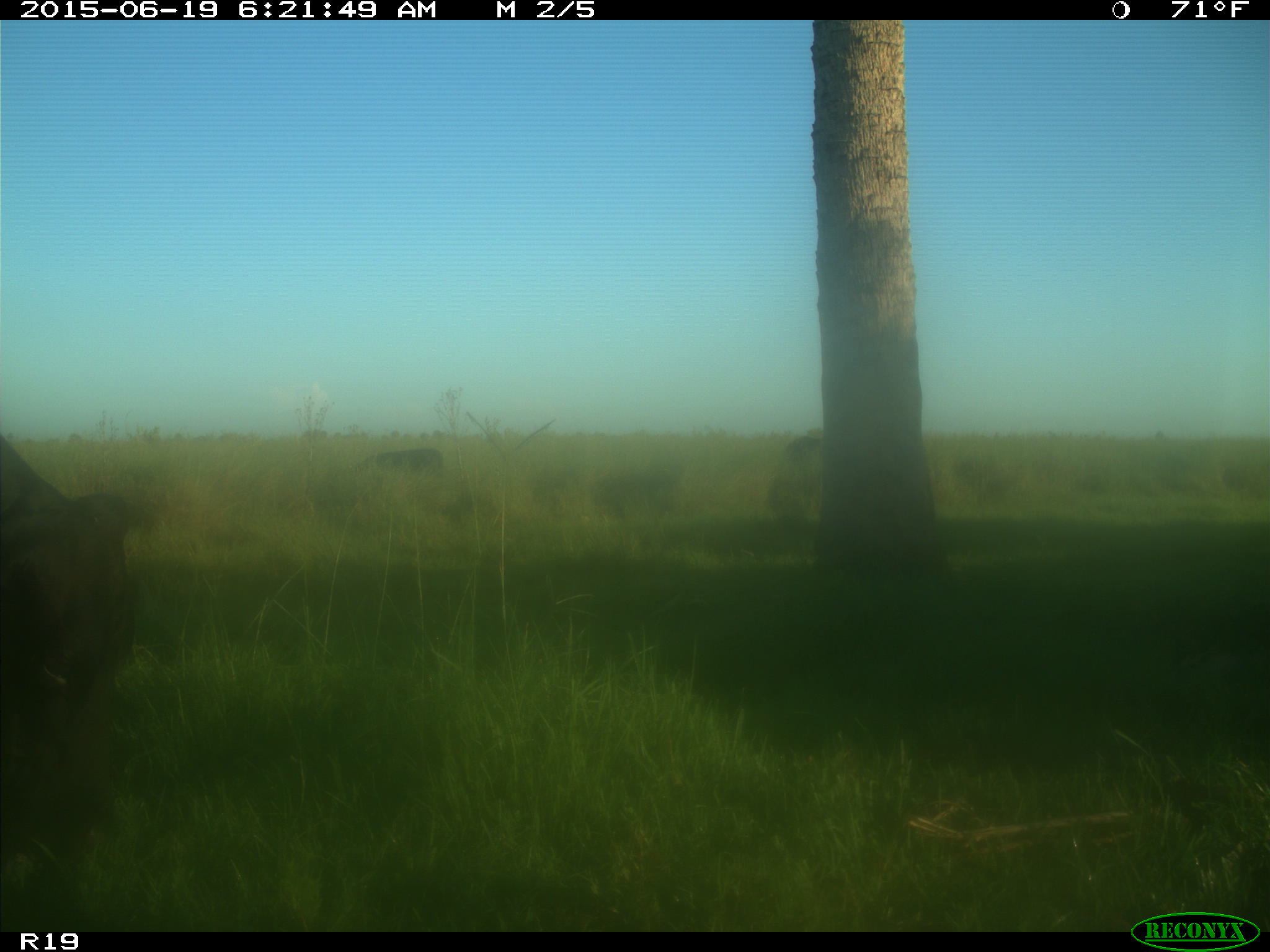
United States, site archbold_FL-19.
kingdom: Animalia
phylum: Chordata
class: Mammalia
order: Artiodactyla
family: Bovidae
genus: Bos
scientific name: Bos taurus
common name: domestic cow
Bos taurus (domestic cow).